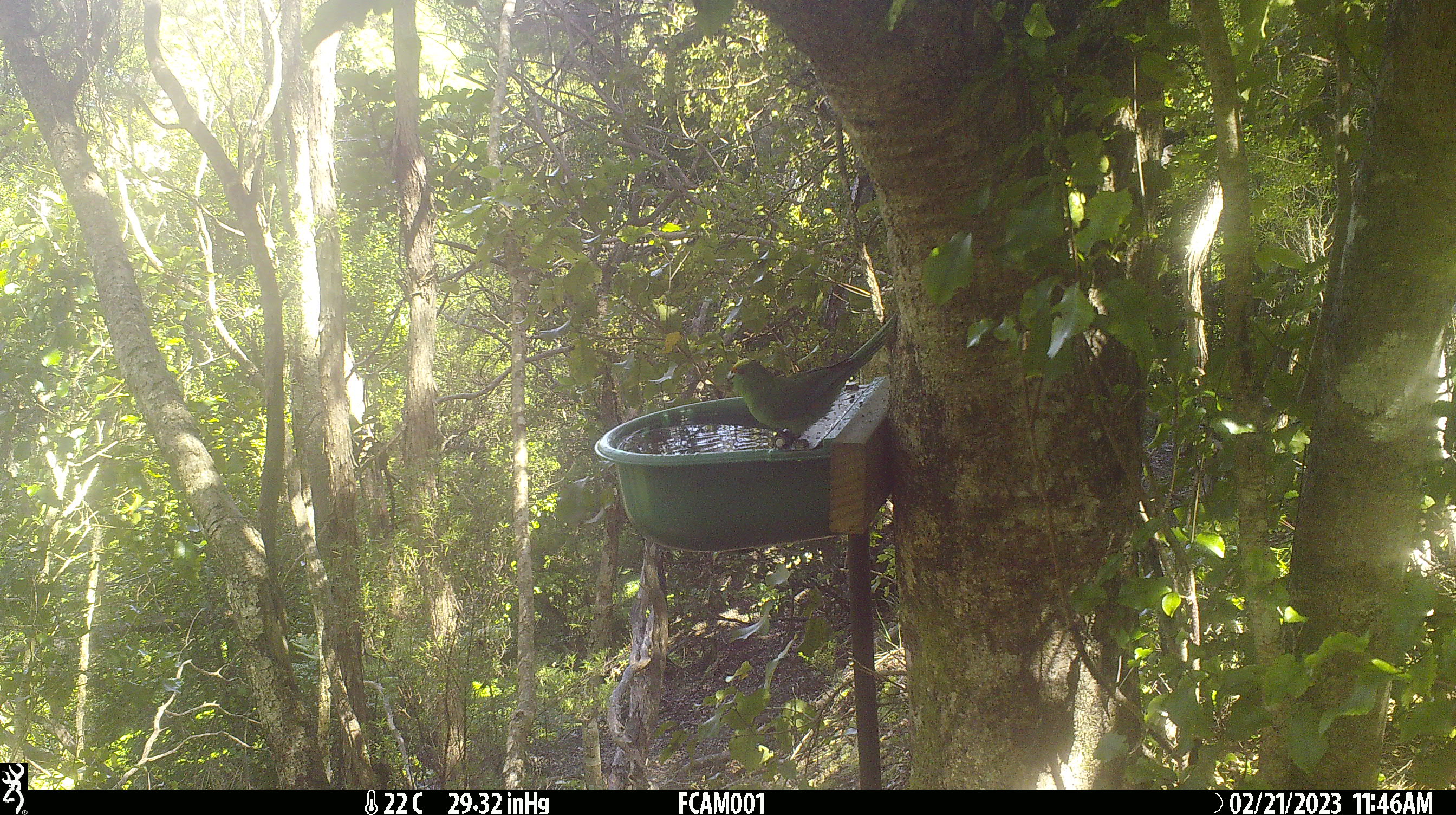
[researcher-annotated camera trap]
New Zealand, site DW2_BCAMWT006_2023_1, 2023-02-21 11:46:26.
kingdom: Animalia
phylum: Chordata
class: Aves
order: Psittaciformes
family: Psittaculidae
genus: Cyanoramphus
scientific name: Cyanoramphus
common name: parakeet